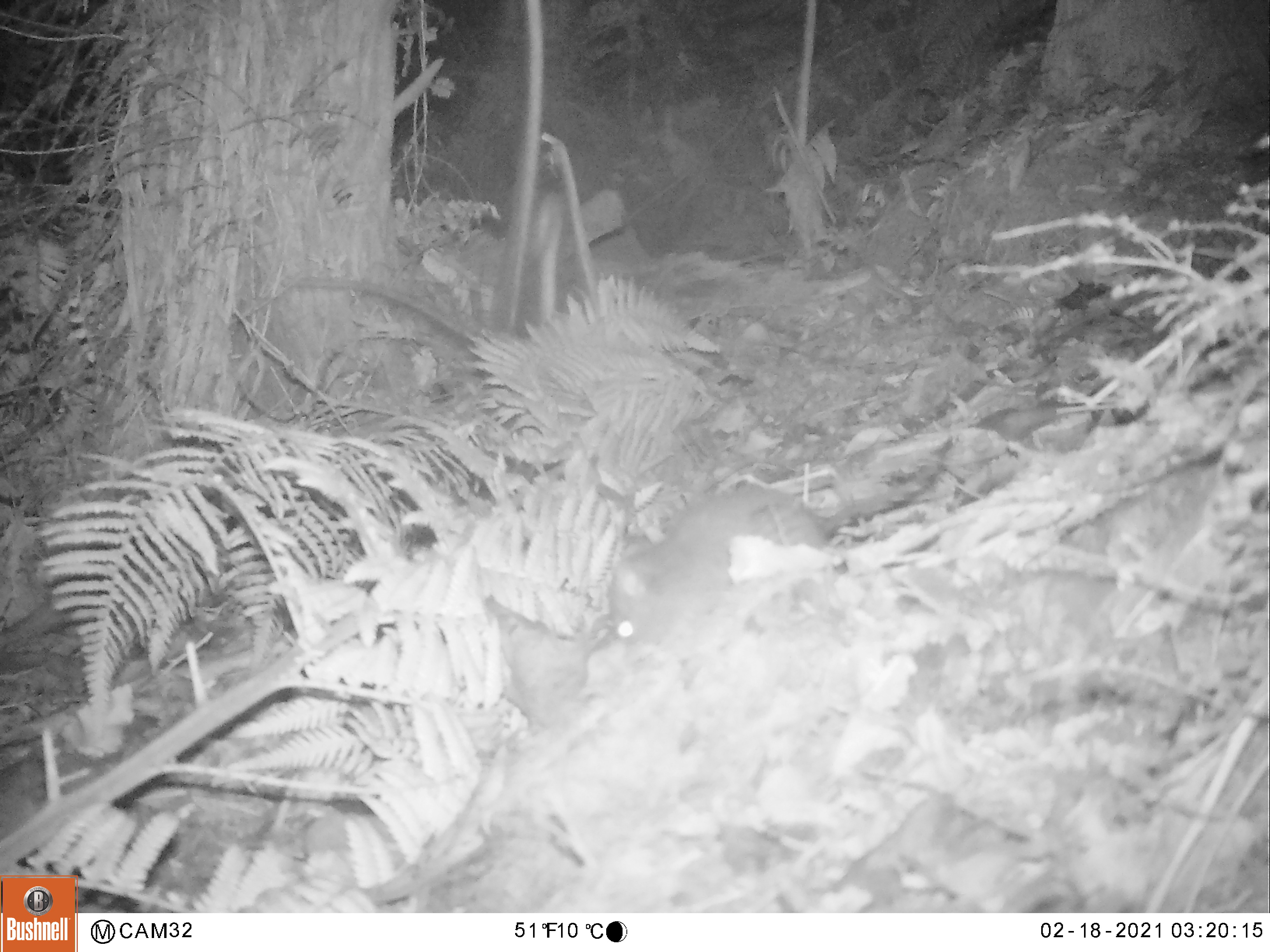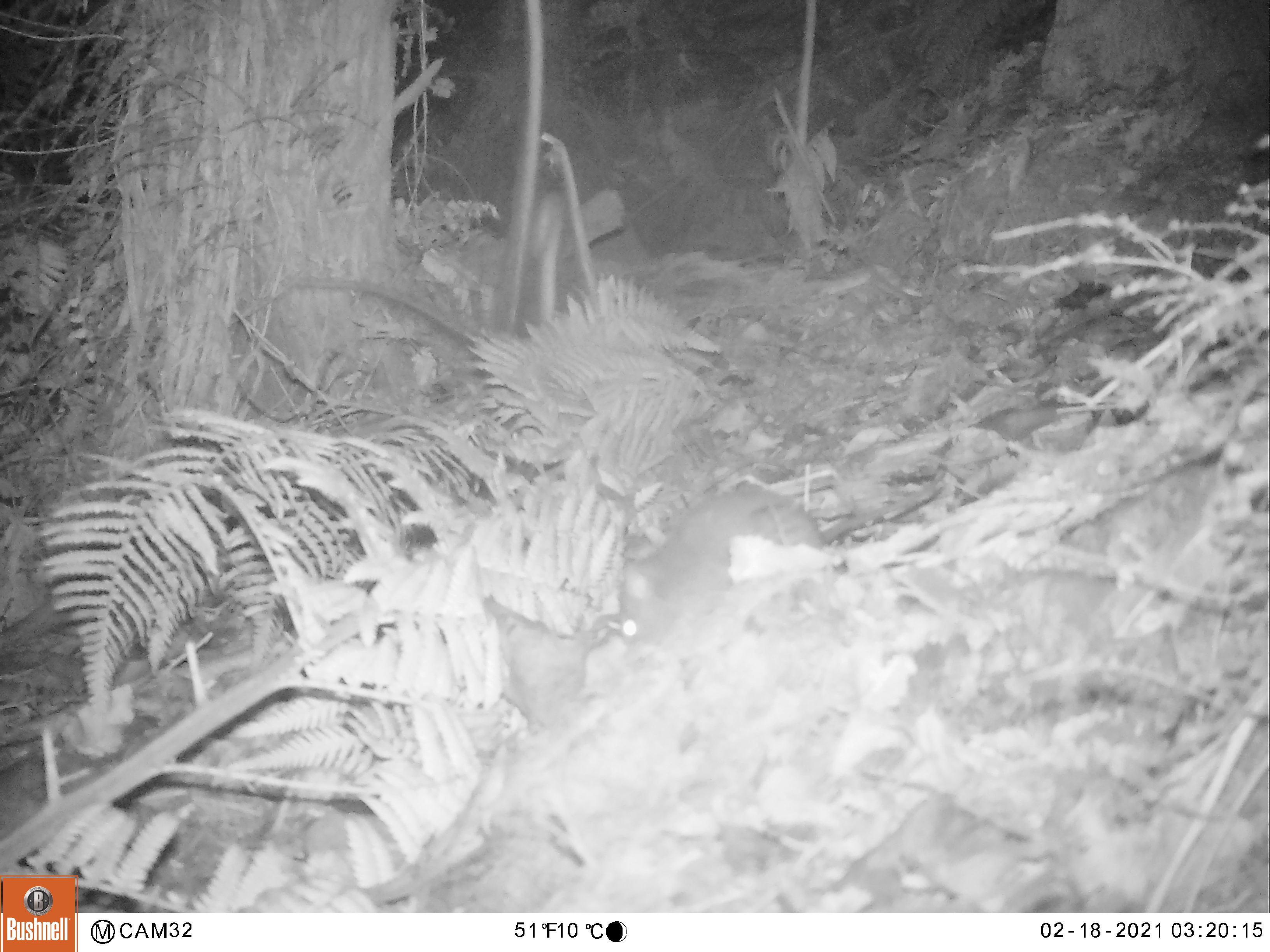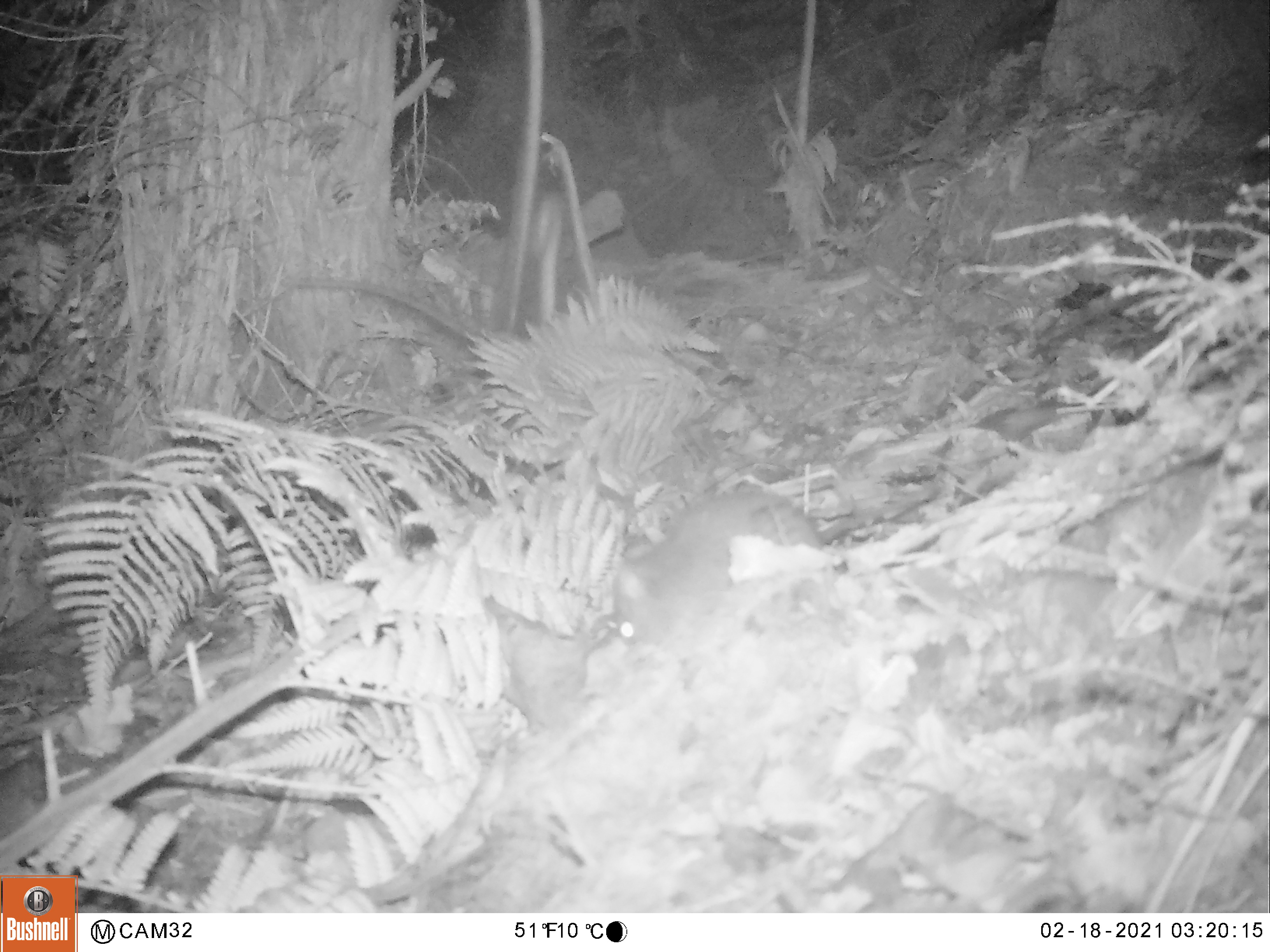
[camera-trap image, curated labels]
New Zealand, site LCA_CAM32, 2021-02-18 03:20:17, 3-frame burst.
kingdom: Animalia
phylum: Chordata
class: Mammalia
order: Rodentia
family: Muridae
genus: Rattus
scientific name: Rattus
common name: rat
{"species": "rat (Rattus)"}